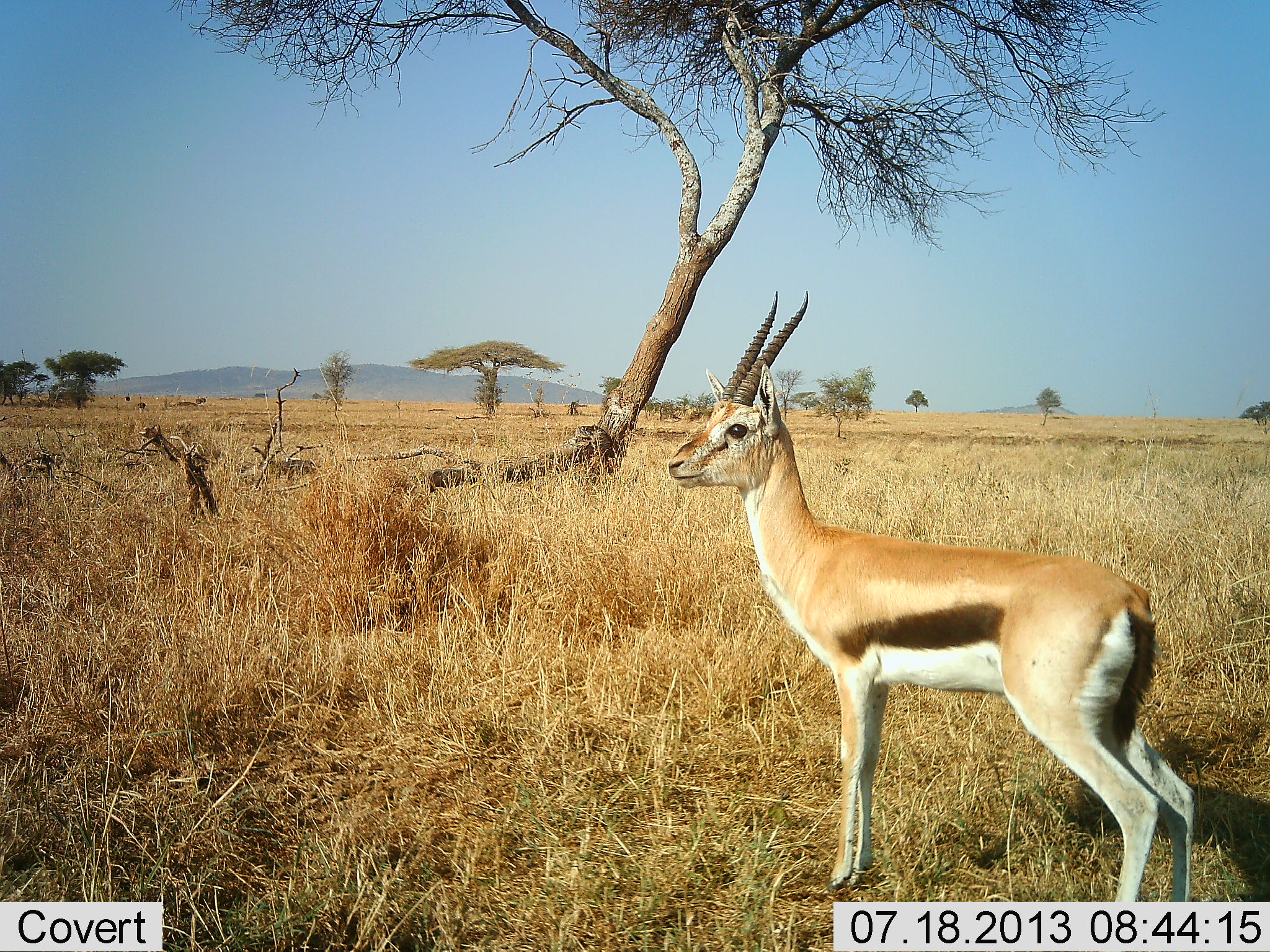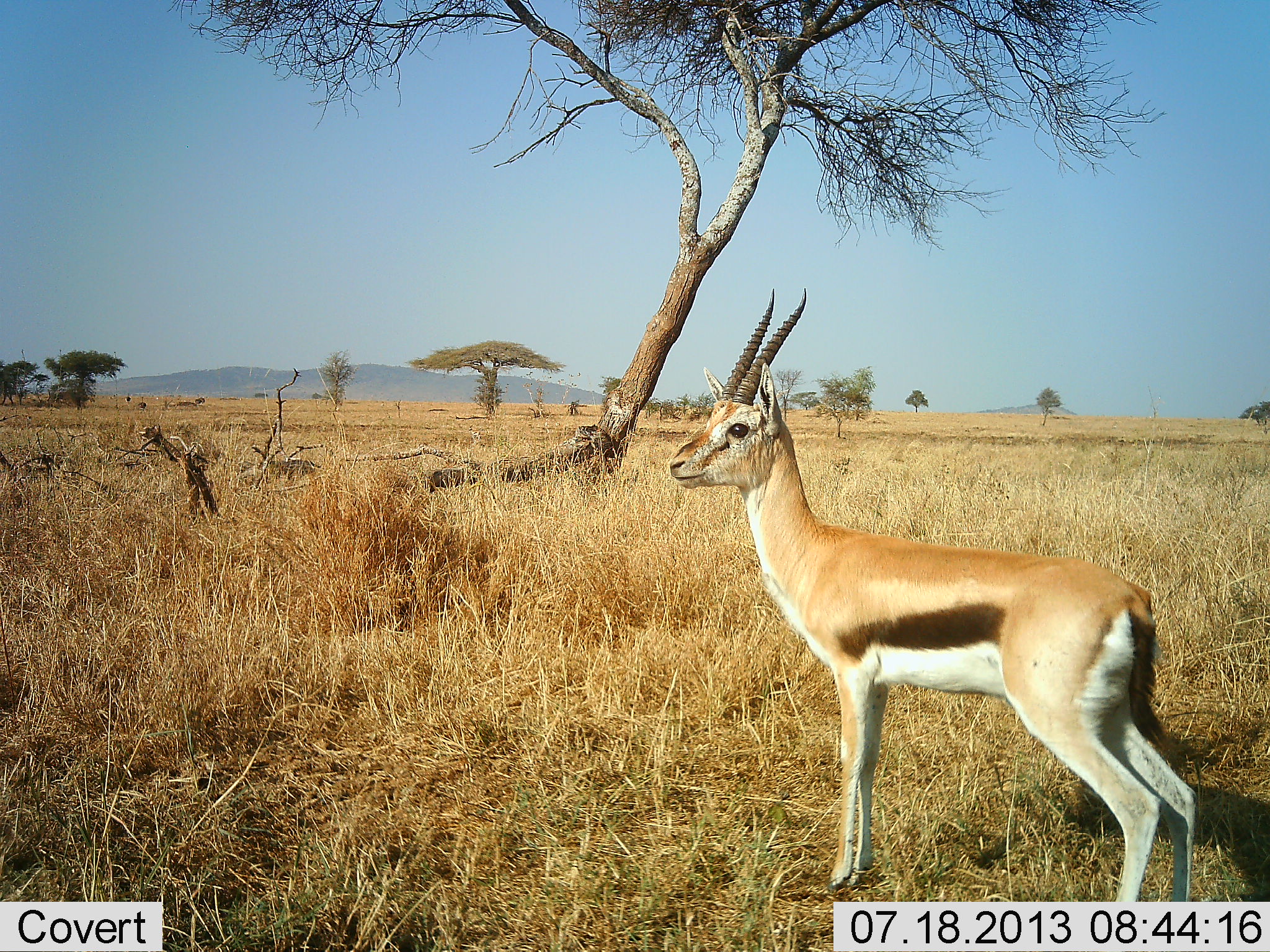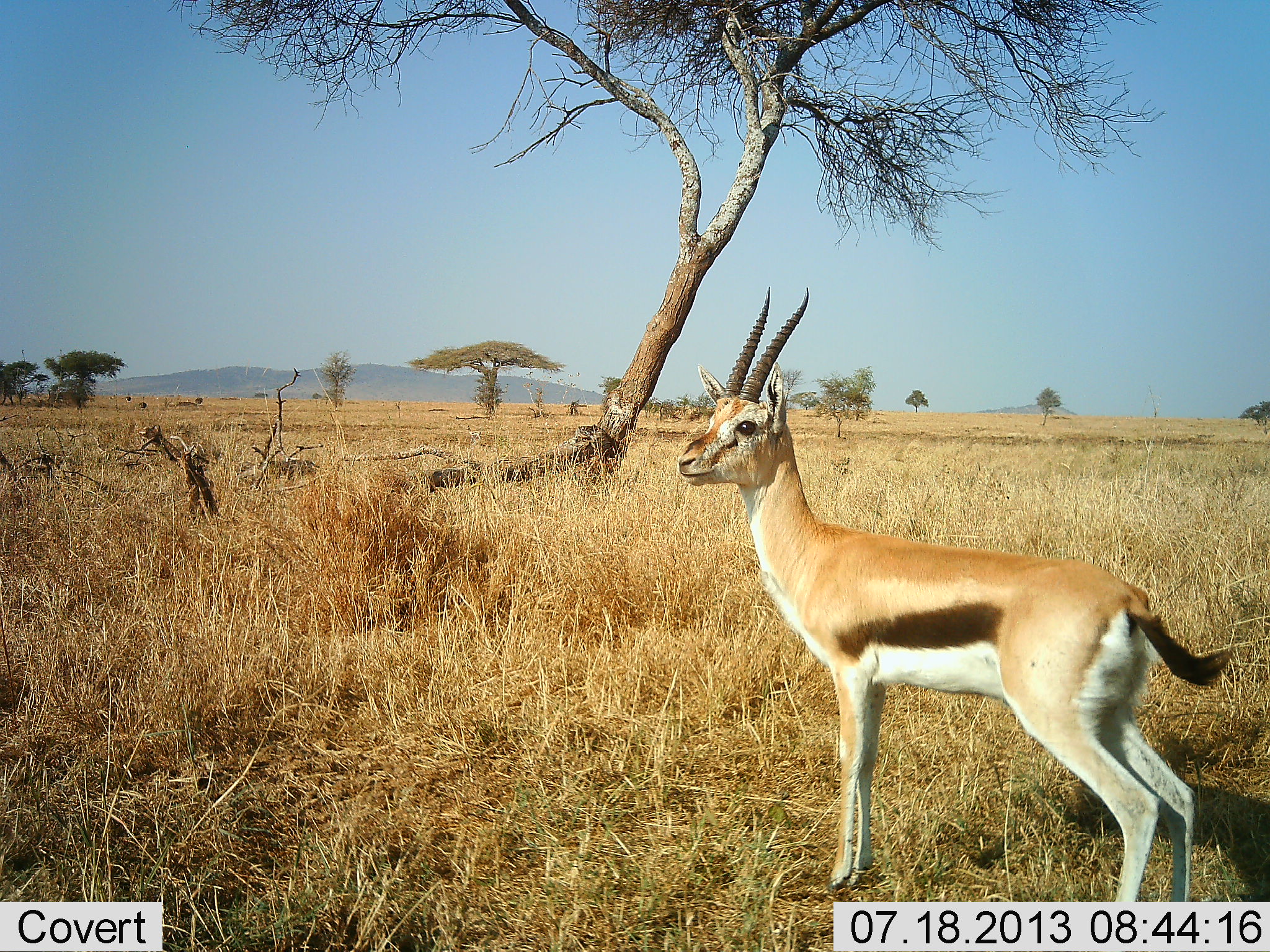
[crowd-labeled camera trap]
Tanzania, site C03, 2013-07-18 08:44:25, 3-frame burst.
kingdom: Animalia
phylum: Chordata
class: Mammalia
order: Artiodactyla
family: Bovidae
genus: Eudorcas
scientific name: Eudorcas thomsonii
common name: thomson's gazelle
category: gazellethomsons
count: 1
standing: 100%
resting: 9%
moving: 0%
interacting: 0%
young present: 0%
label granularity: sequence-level